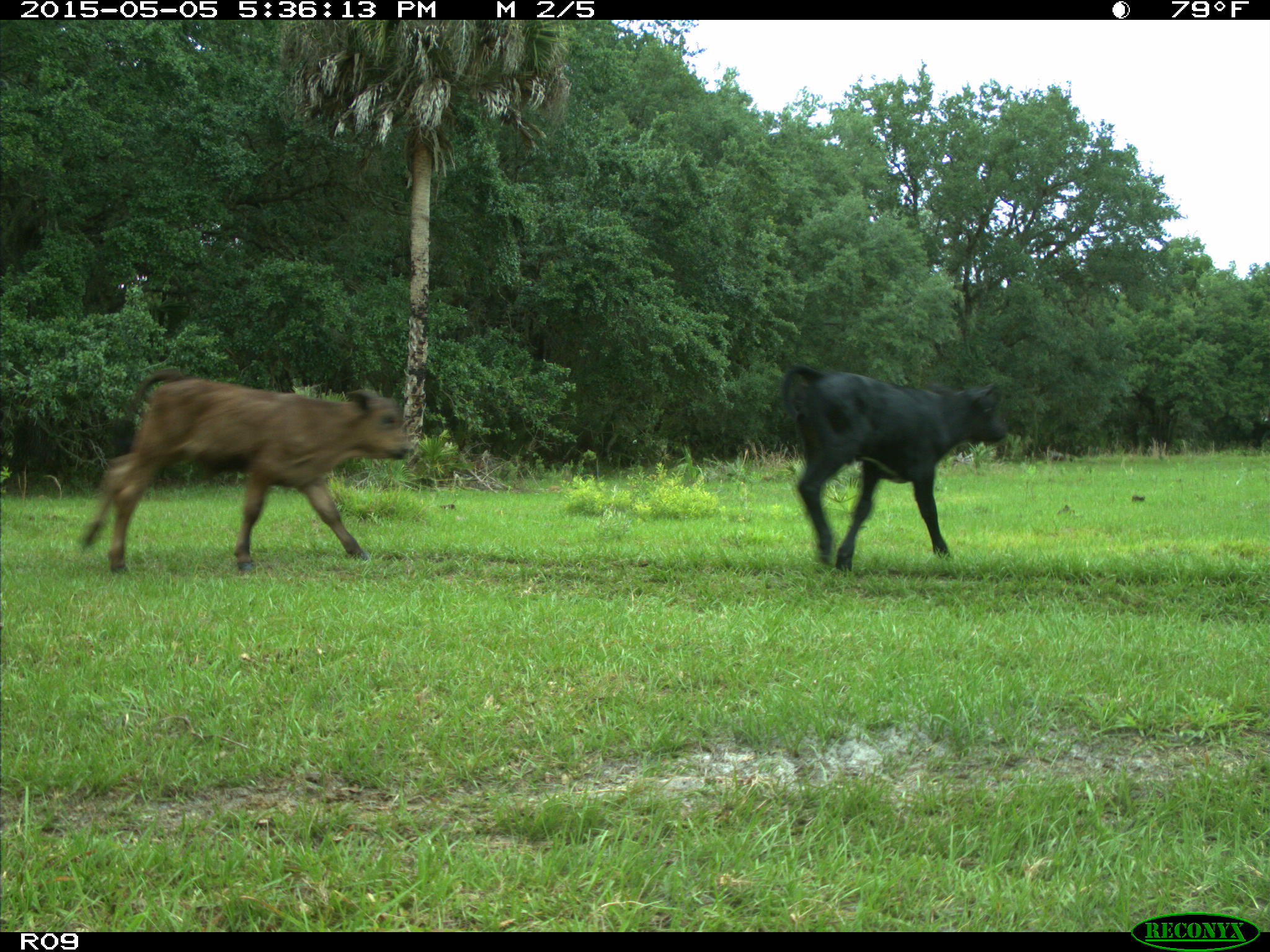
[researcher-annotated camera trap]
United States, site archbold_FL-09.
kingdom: Animalia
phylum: Chordata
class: Mammalia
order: Artiodactyla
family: Bovidae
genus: Bos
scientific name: Bos taurus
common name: domestic cow